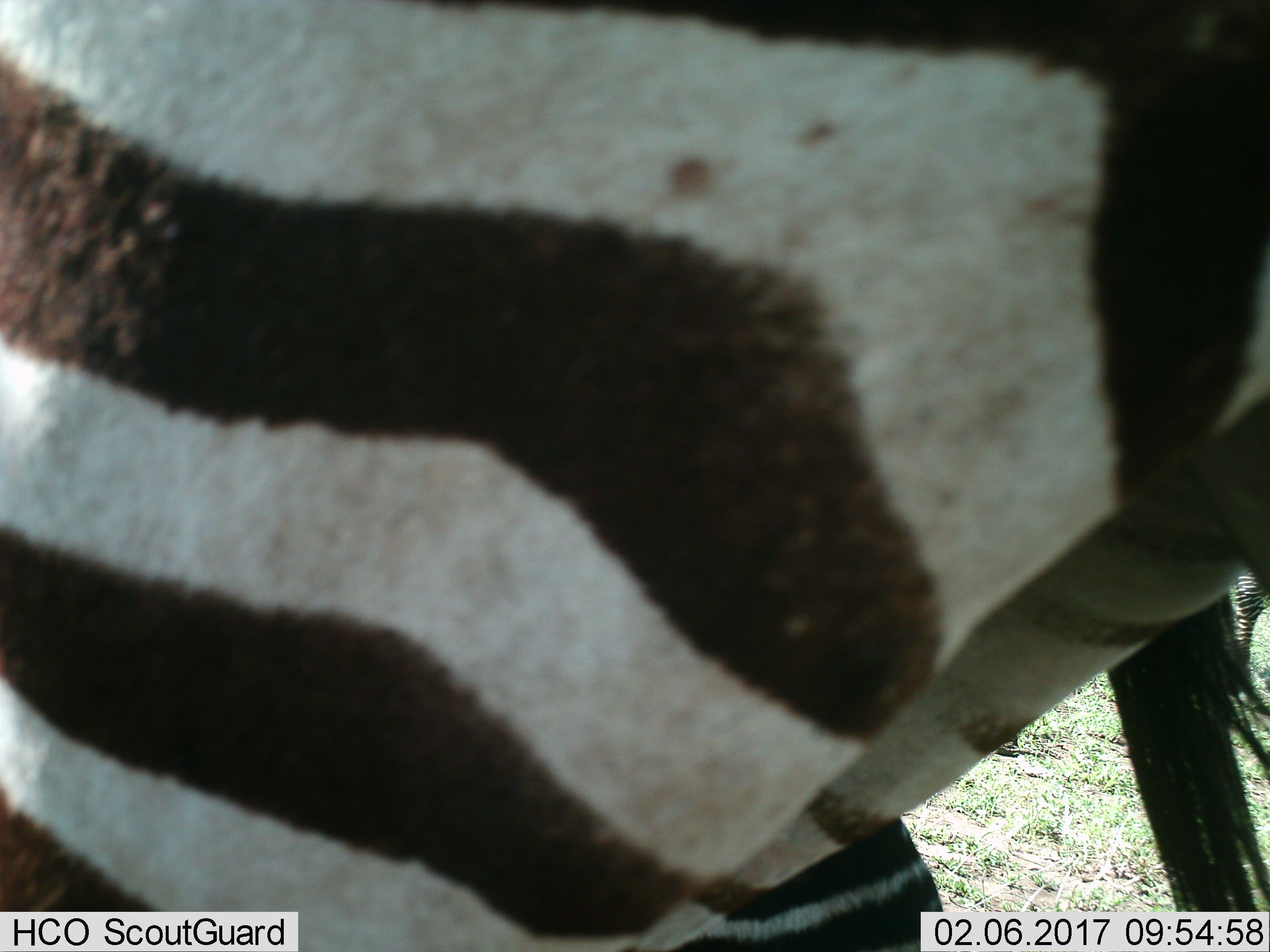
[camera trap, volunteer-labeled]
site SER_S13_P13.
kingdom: Animalia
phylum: Chordata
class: Mammalia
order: Perissodactyla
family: Equidae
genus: Equus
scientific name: Equus quagga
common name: plains zebra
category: zebraplains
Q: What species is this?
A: Zebraplains (plains zebra) (Equus quagga).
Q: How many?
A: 1.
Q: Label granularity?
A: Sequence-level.